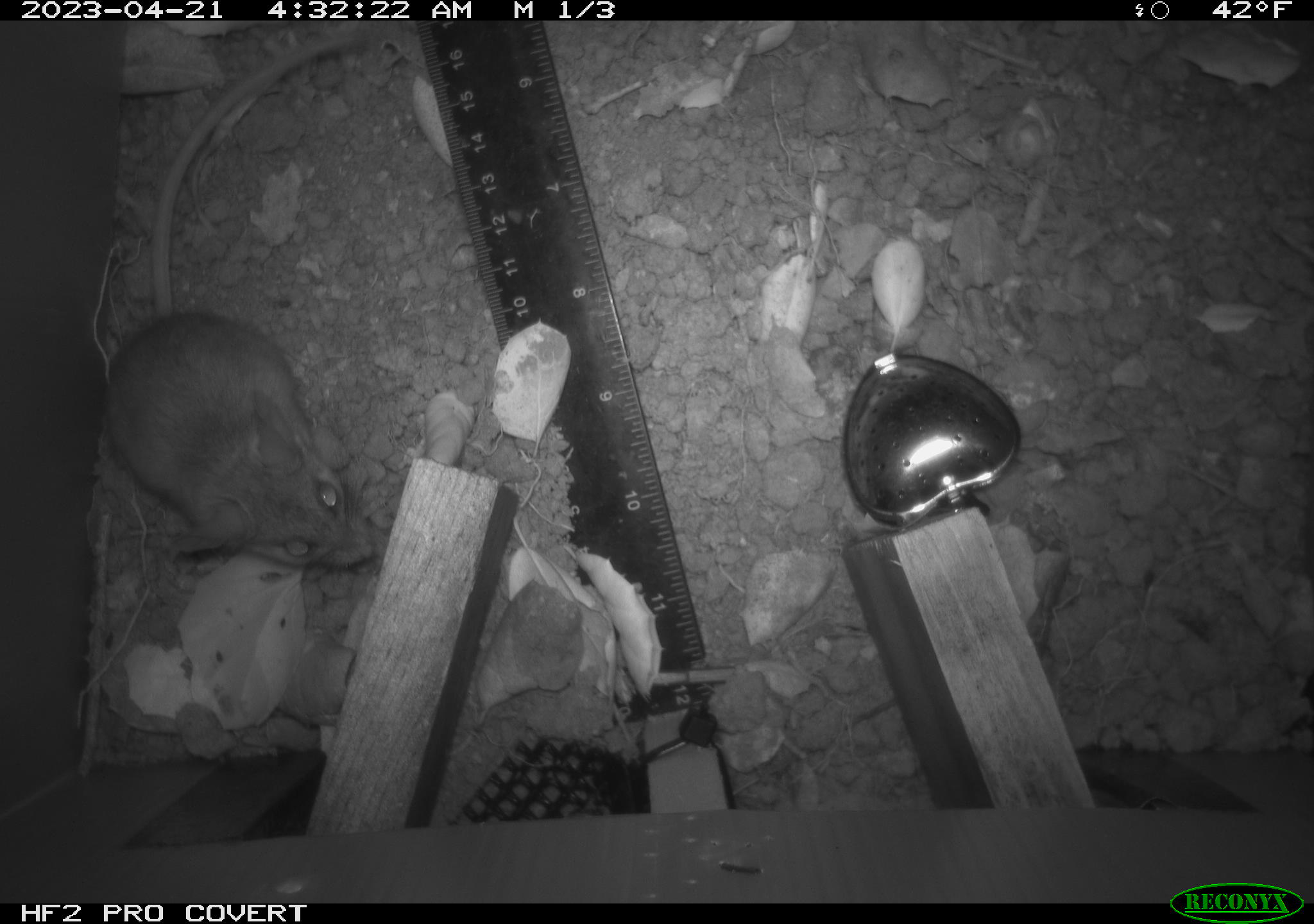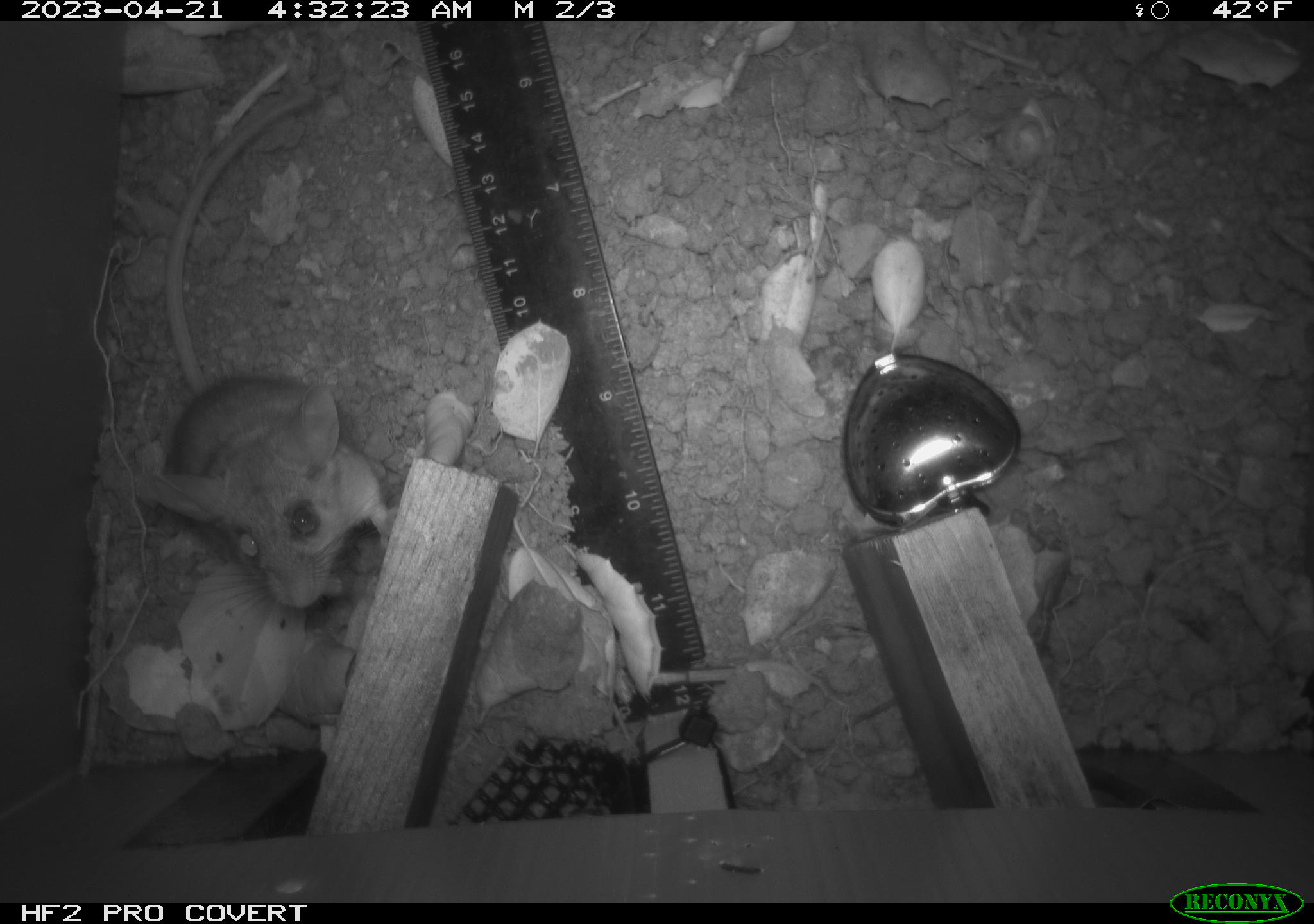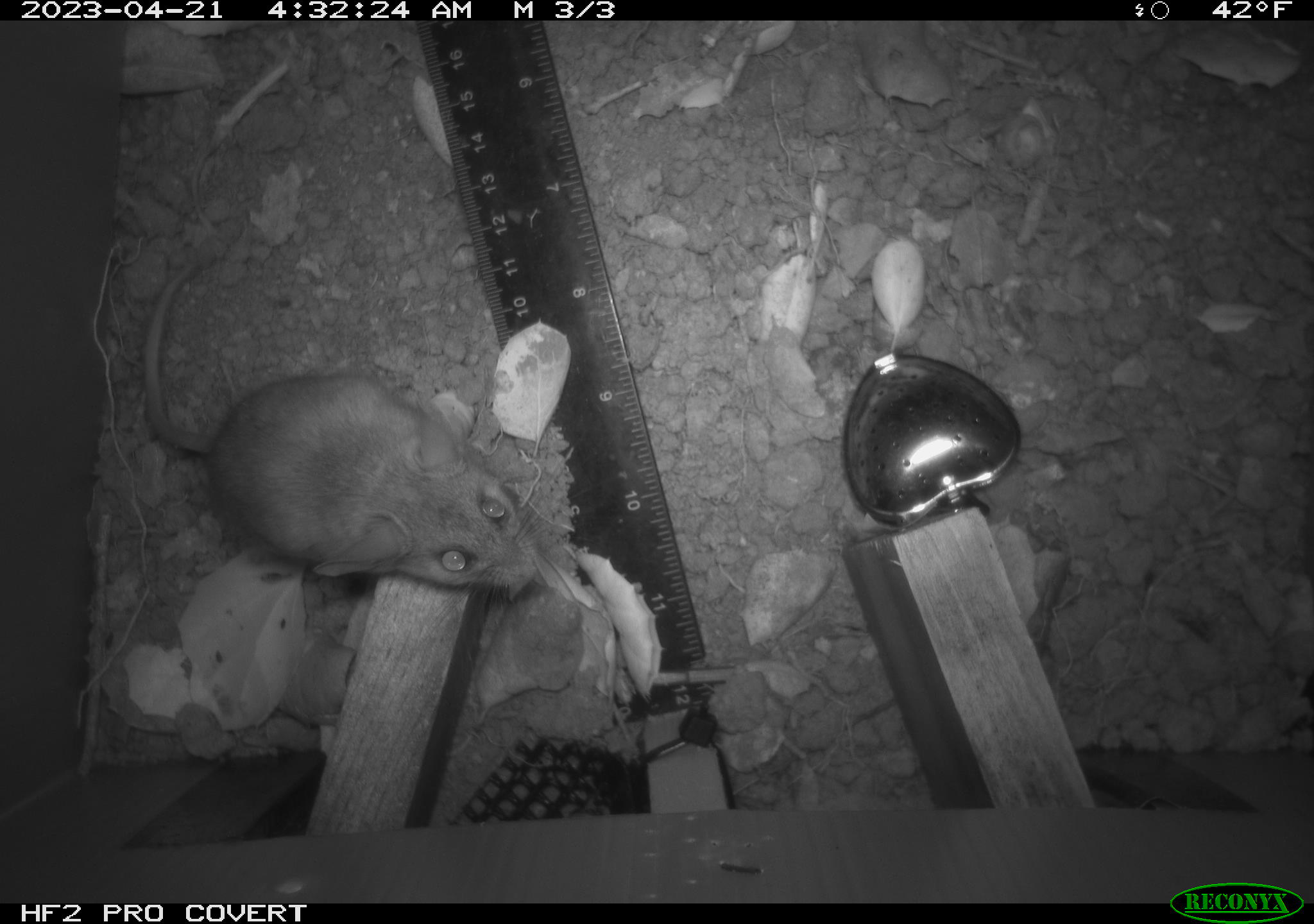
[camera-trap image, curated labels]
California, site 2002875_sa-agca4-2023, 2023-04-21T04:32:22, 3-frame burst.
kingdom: Animalia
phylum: Chordata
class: Mammalia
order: Rodentia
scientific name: Rodentia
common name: mouse species